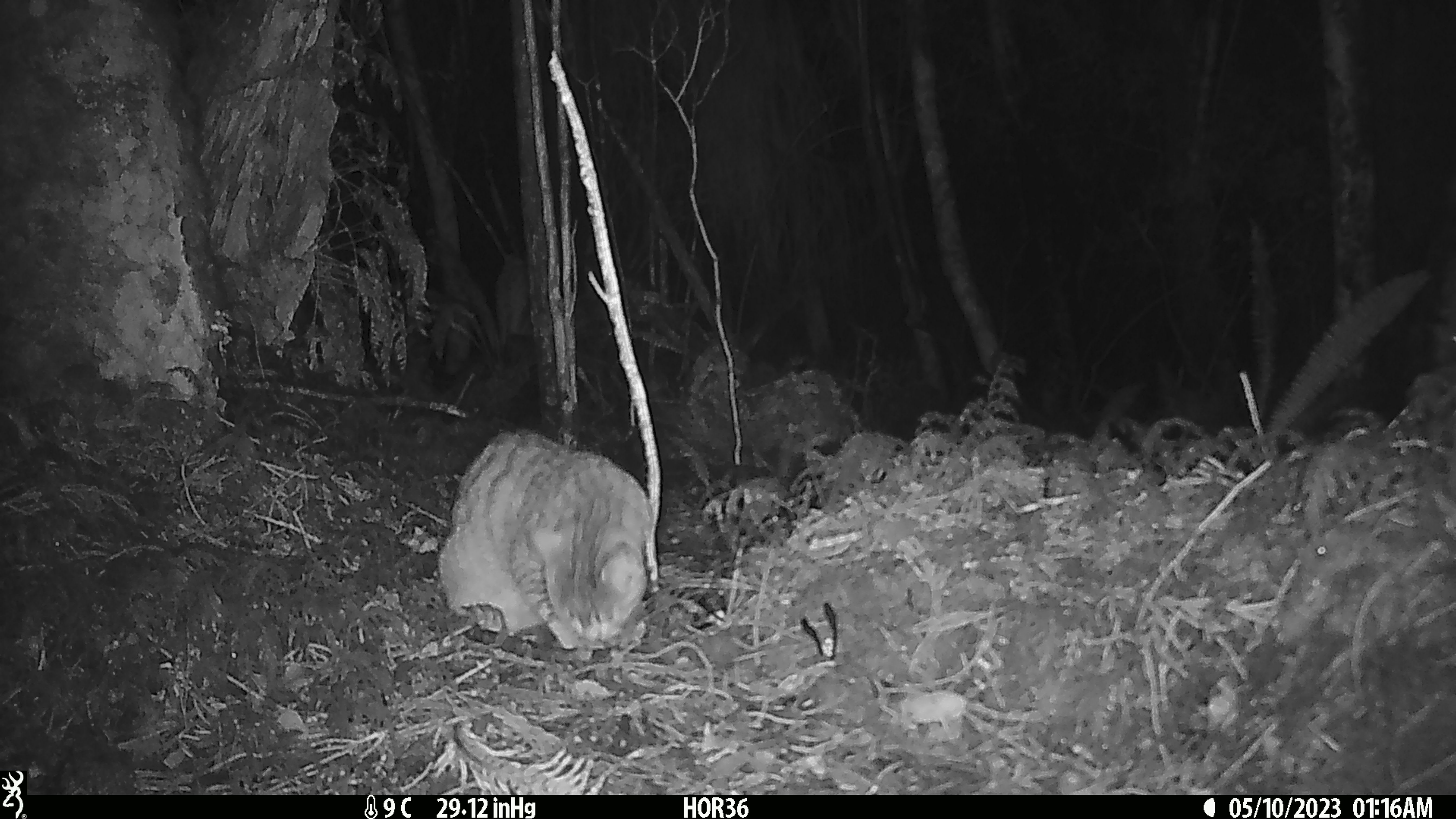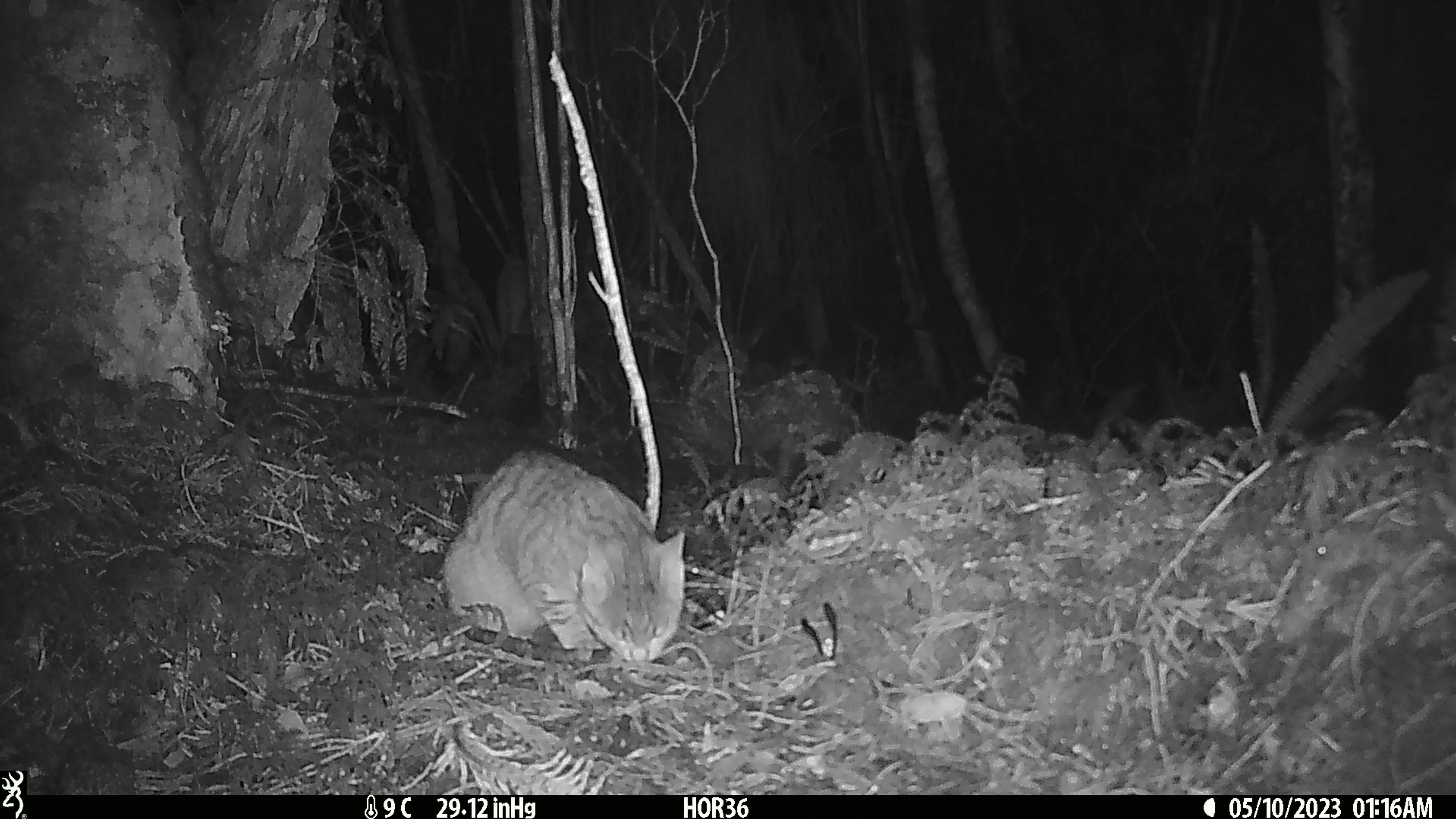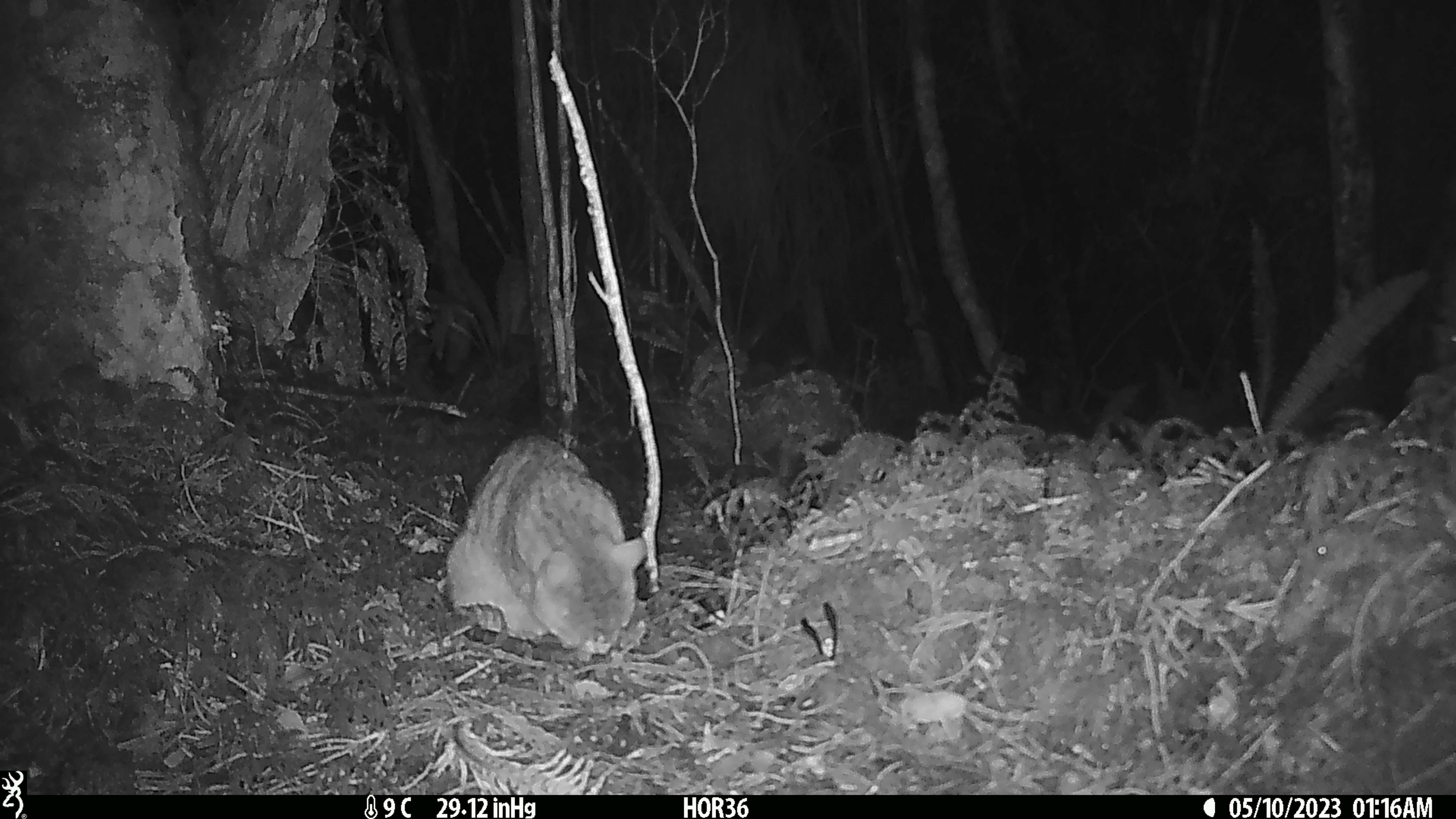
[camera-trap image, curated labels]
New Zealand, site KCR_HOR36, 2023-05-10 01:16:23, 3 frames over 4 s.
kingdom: Animalia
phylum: Chordata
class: Mammalia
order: Carnivora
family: Felidae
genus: Felis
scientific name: Felis catus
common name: domestic cat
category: cat